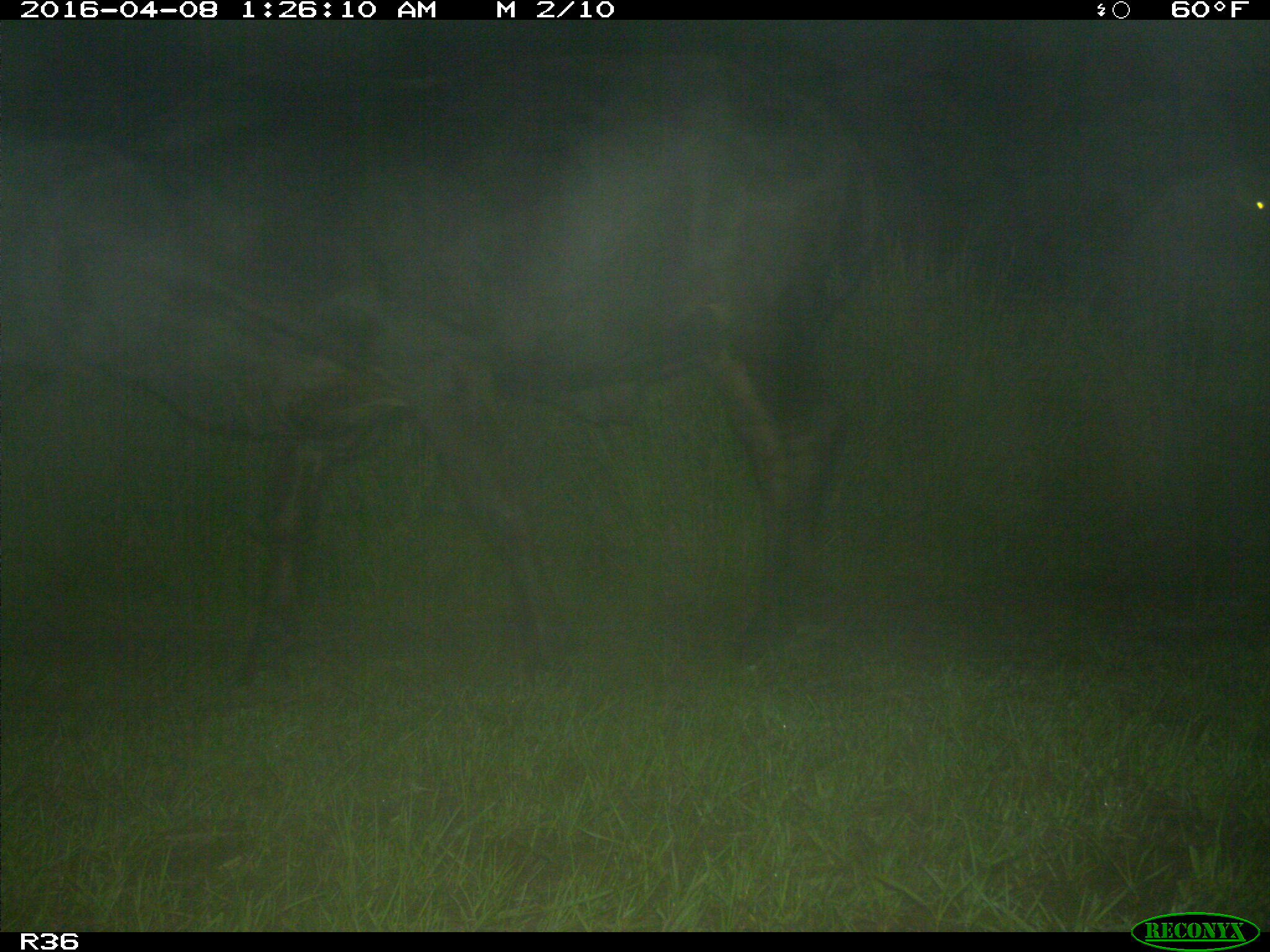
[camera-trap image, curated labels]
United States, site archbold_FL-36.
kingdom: Animalia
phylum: Chordata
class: Mammalia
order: Artiodactyla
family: Bovidae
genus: Bos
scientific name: Bos taurus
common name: domestic cow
Bos taurus (domestic cow).